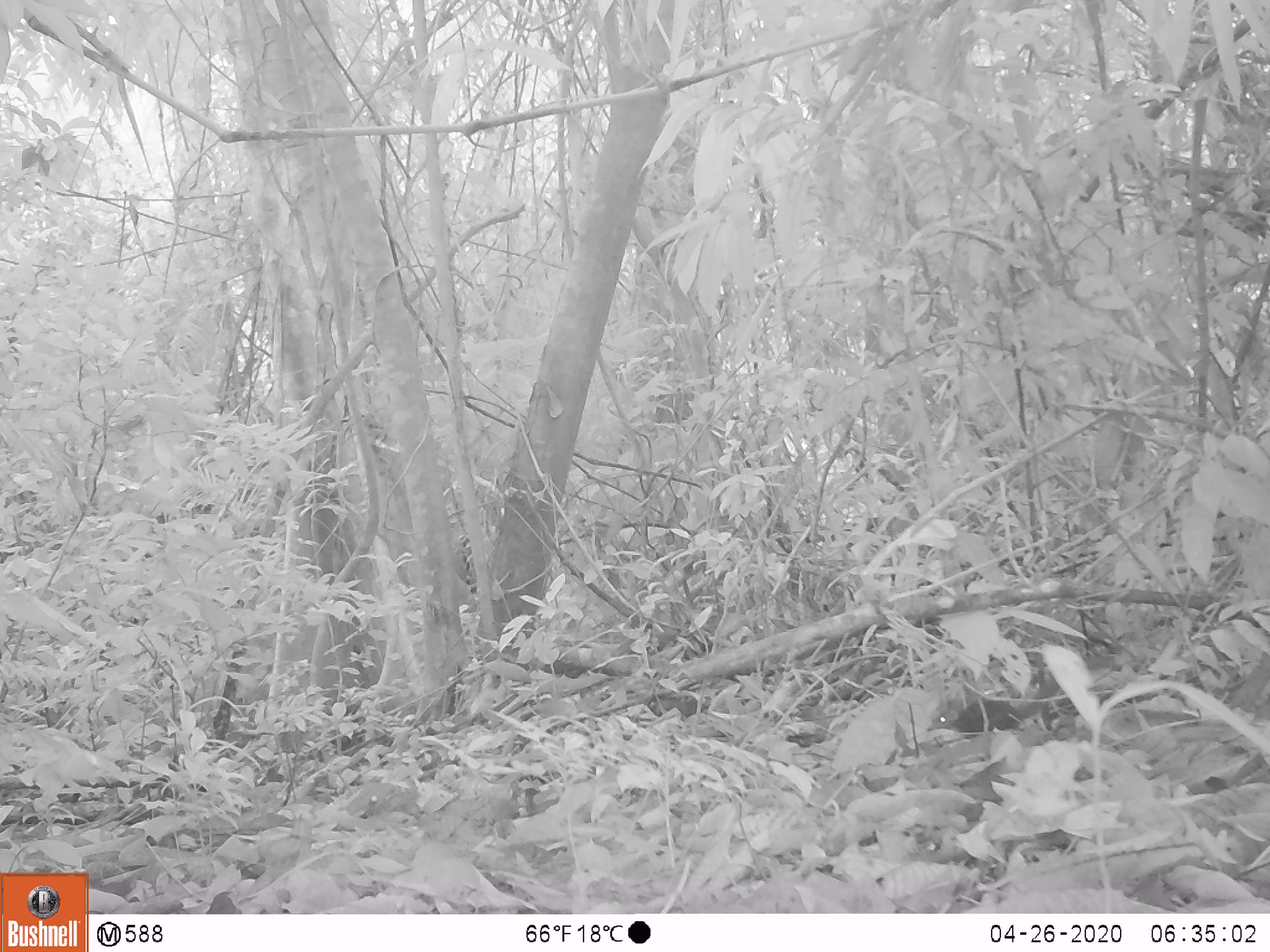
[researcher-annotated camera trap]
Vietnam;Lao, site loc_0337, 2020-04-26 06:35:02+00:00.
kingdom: Animalia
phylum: Chordata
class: Mammalia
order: Scandentia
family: Tupaiidae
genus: Tupaia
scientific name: Tupaia belangeri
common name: northern treeshrew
Northern treeshrew (Tupaia belangeri). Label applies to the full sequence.